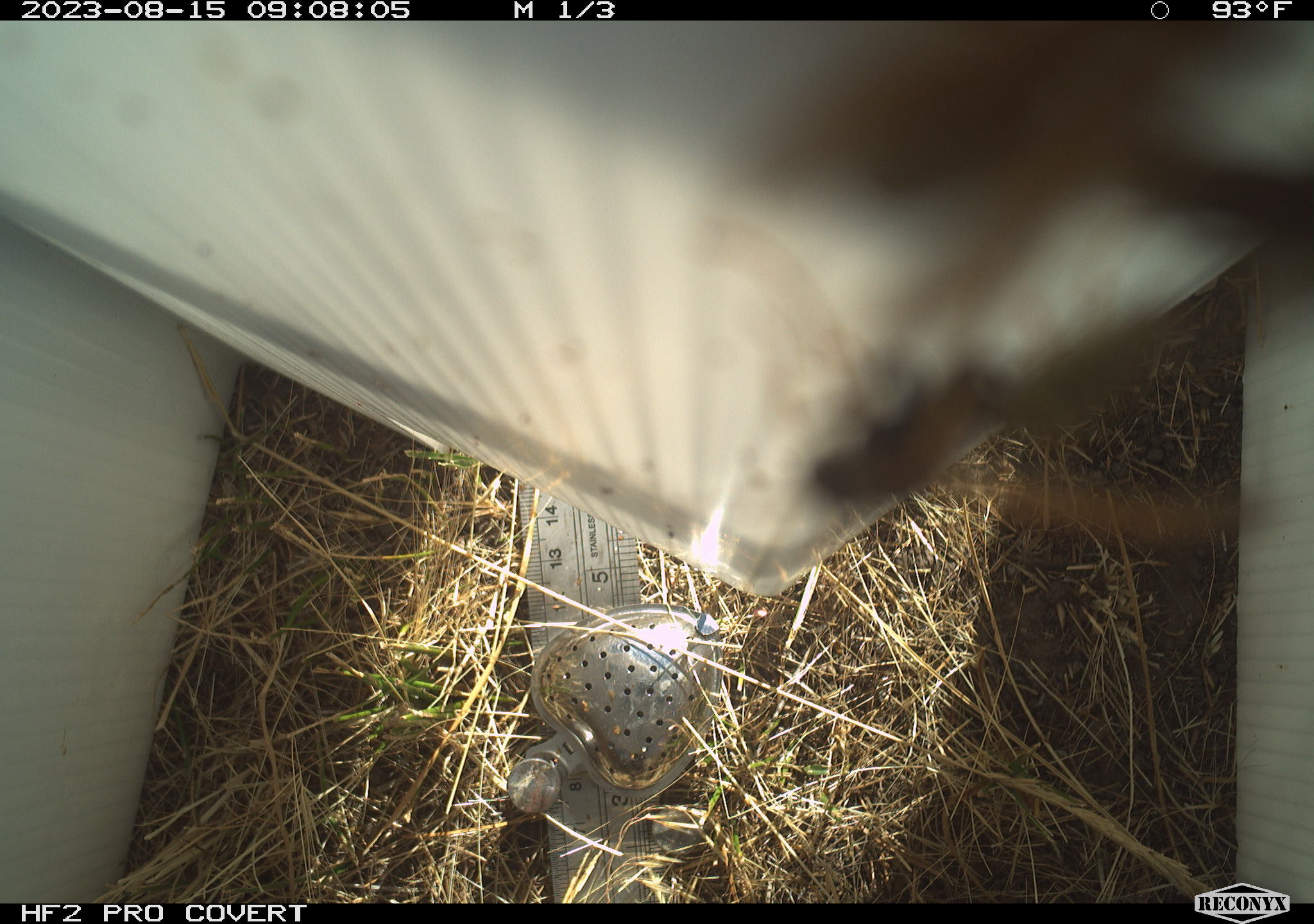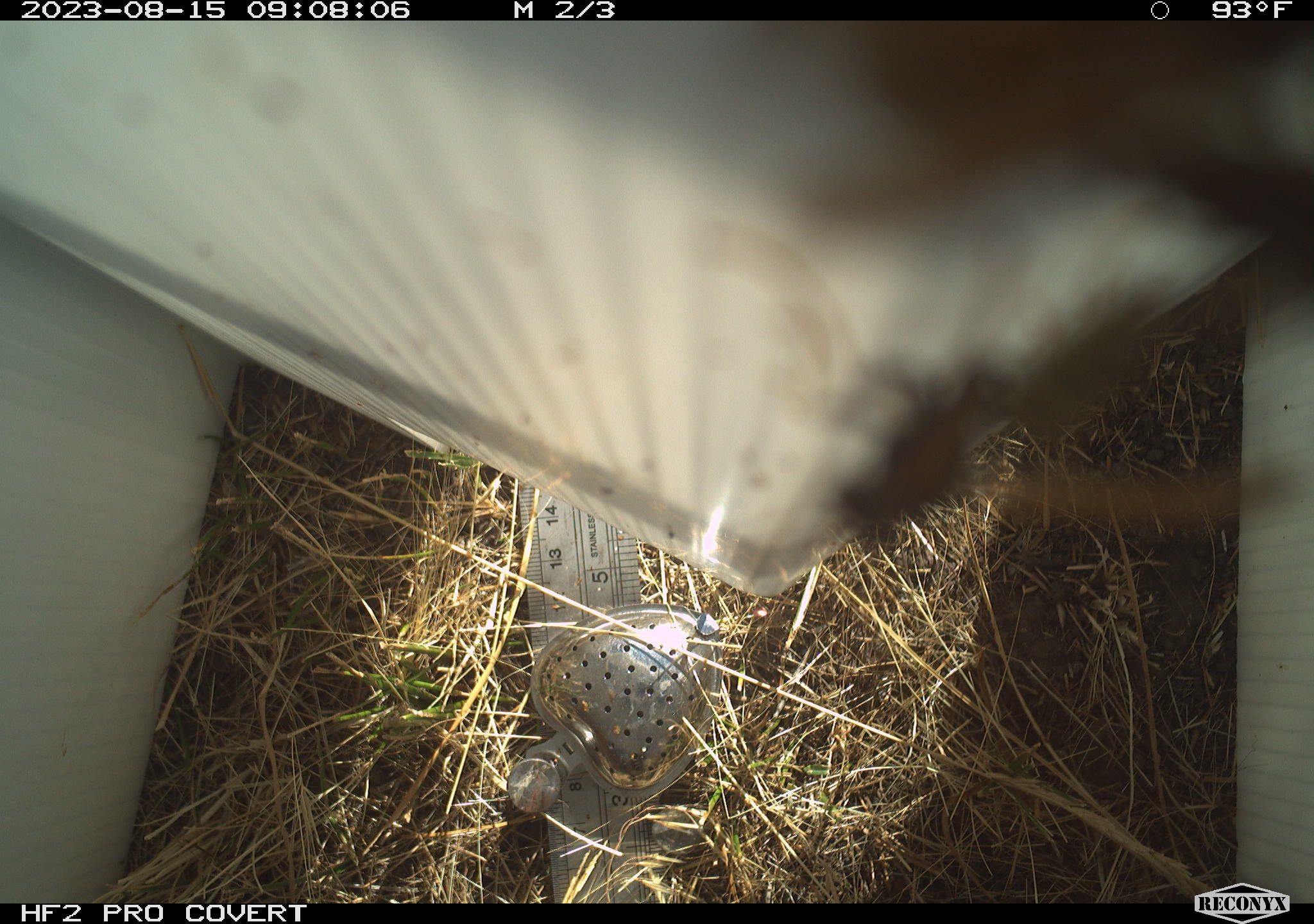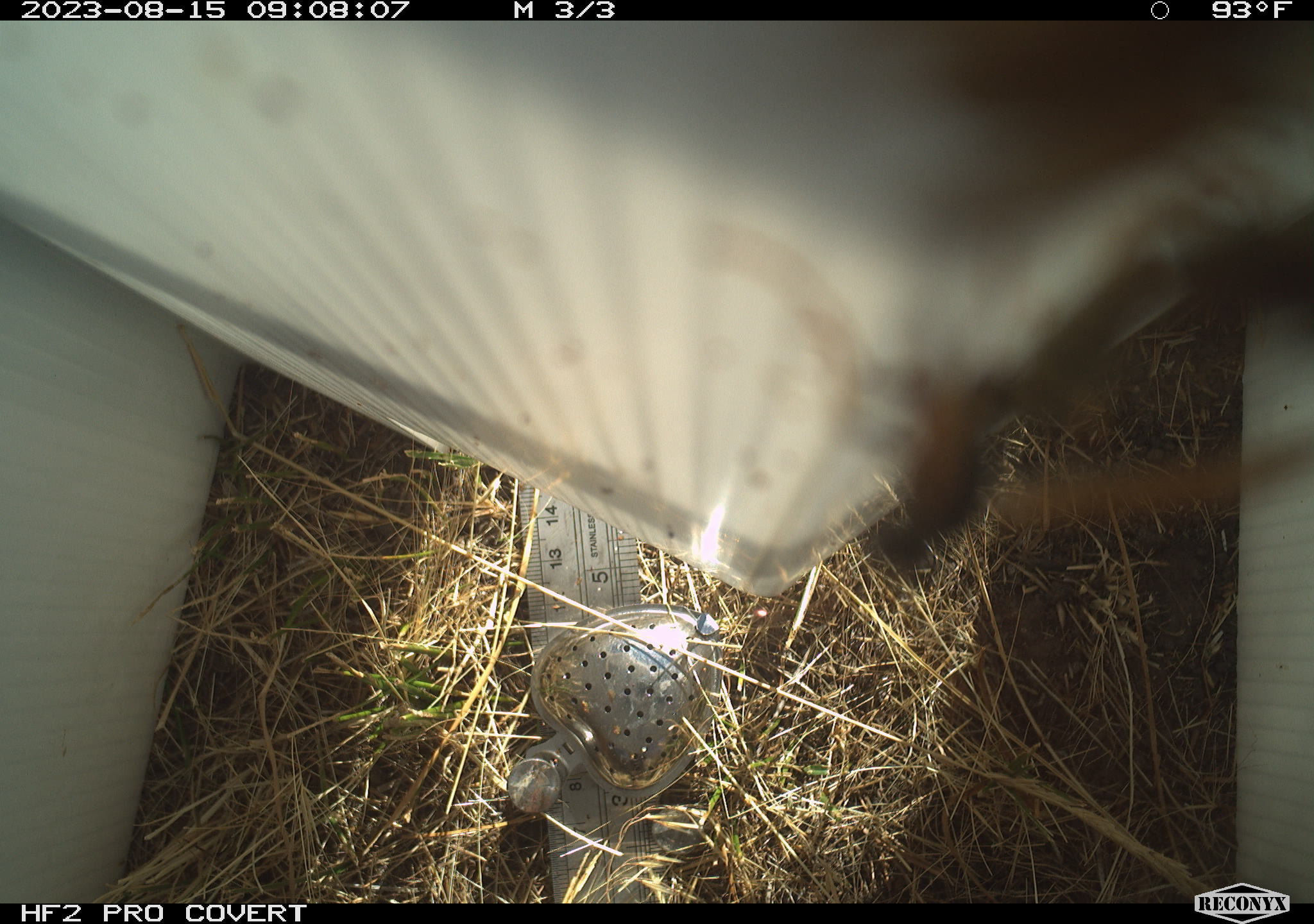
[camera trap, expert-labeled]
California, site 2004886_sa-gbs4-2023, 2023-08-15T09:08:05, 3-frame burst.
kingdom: Animalia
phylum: Arthropoda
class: Insecta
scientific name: Insecta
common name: insect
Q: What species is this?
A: Insect (Insecta).